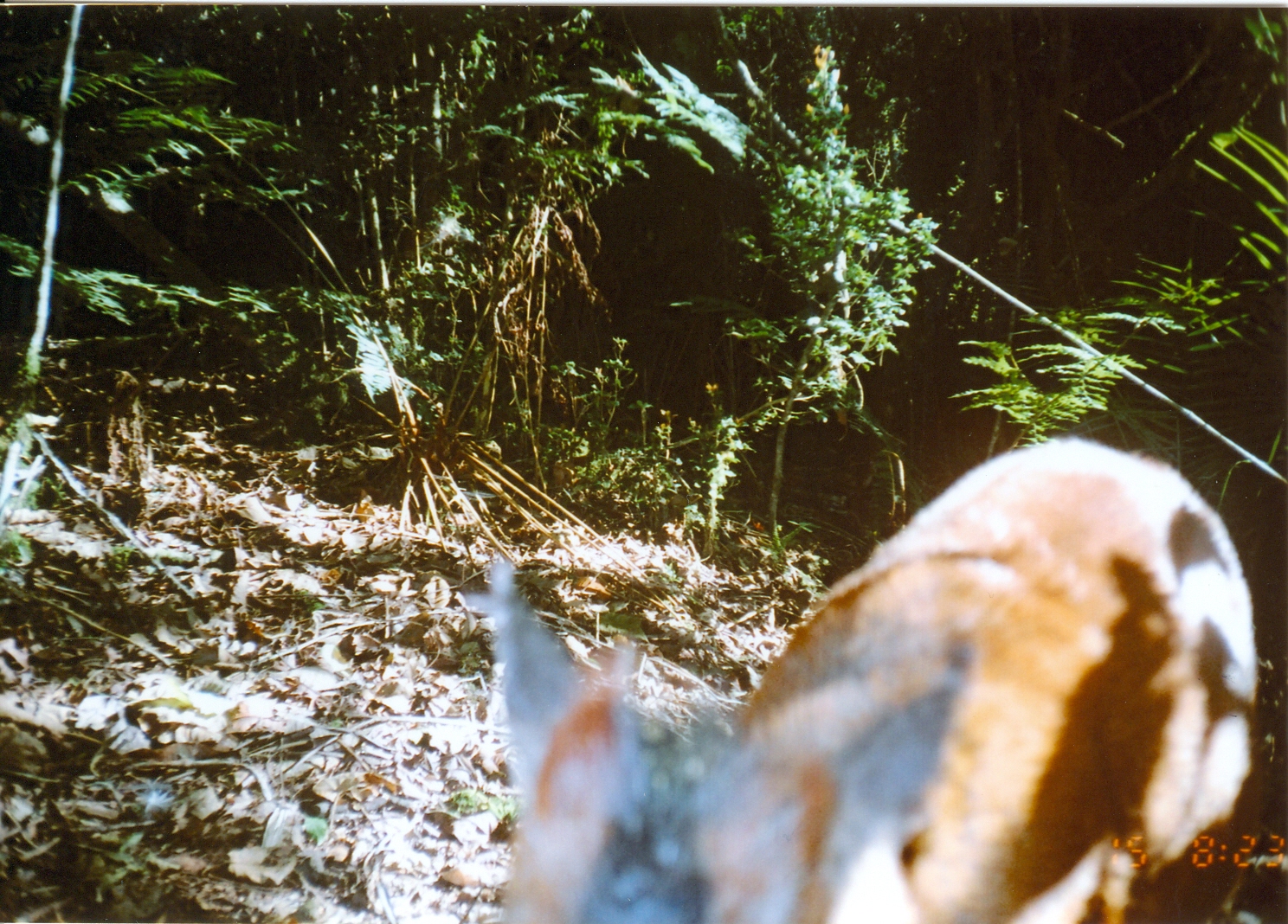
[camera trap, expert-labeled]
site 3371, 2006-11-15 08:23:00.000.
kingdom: Animalia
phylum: Chordata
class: Mammalia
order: Artiodactyla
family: Bovidae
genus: Cephalophus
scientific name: Cephalophus harveyi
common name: harvey's duiker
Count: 1.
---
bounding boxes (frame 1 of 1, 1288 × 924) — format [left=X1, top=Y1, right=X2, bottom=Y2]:
cephalophus harveyi: [left=484, top=431, right=1276, bottom=923]